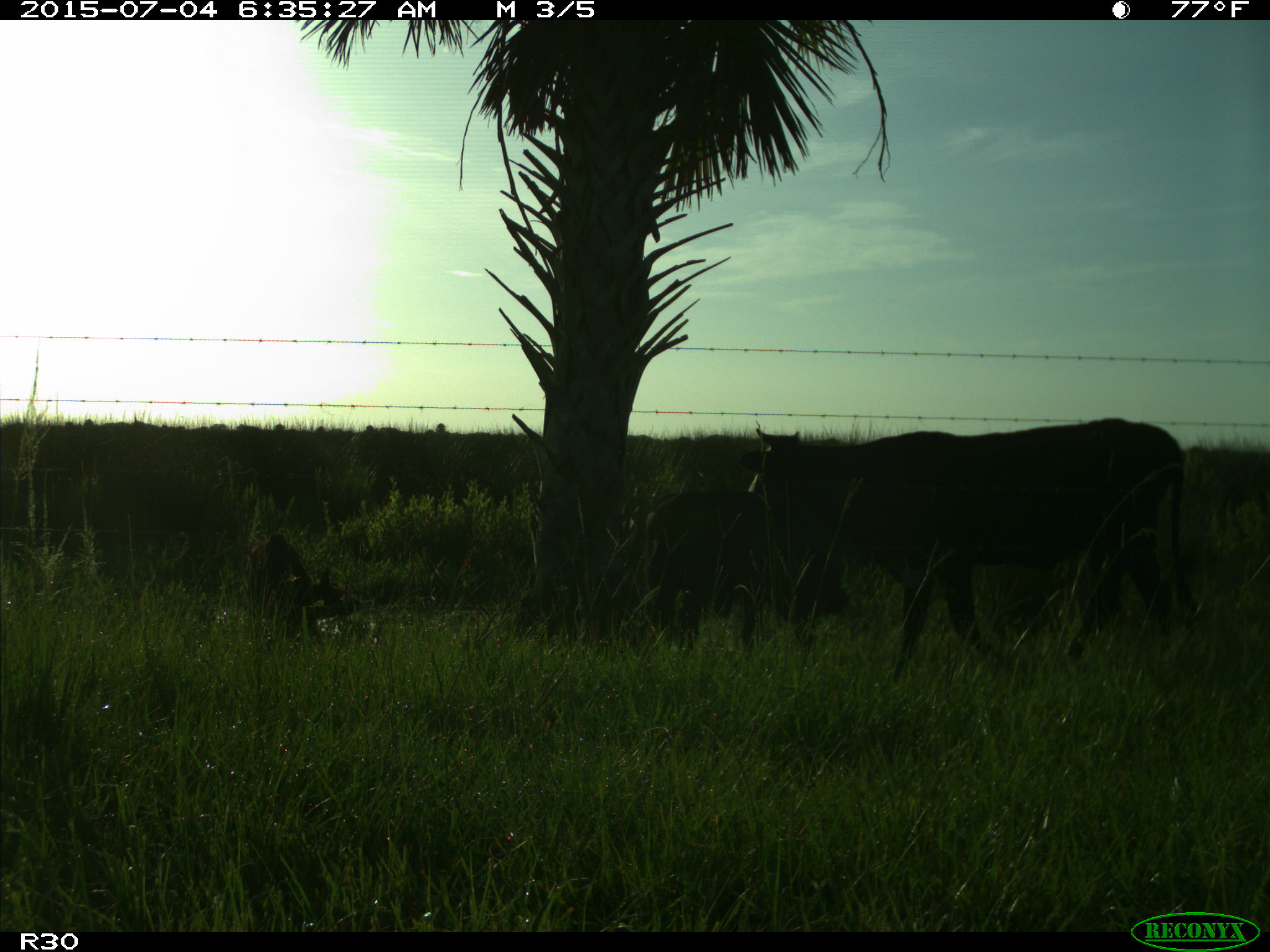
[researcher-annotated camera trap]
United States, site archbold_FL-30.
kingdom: Animalia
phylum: Chordata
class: Mammalia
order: Artiodactyla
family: Bovidae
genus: Bos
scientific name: Bos taurus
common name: domestic cow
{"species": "Bos taurus (domestic cow)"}